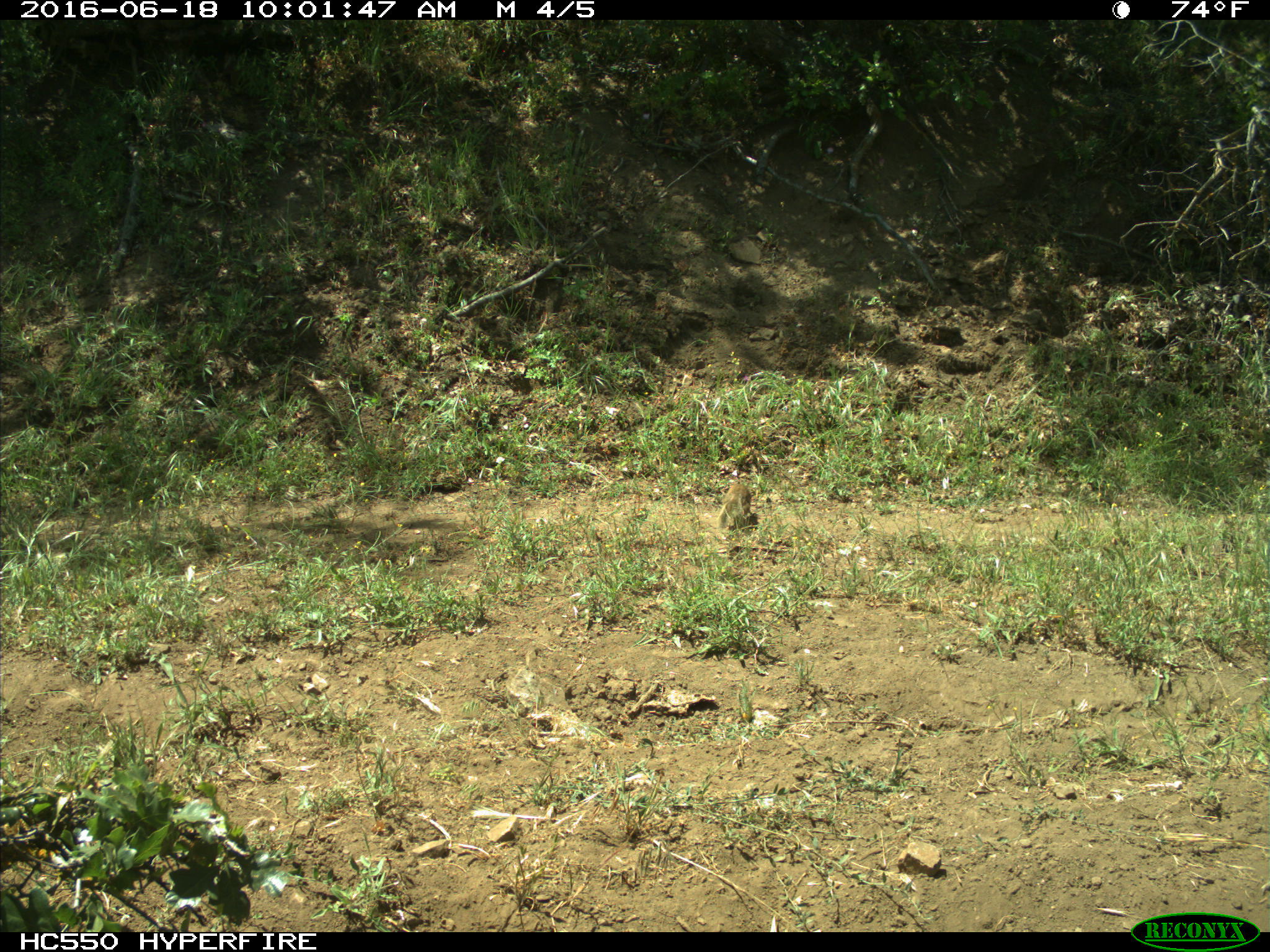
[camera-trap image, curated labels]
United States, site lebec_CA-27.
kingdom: Animalia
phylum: Chordata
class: Mammalia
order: Rodentia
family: Sciuridae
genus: Otospermophilus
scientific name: Otospermophilus beecheyi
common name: california ground squirrel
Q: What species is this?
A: Otospermophilus beecheyi (california ground squirrel).